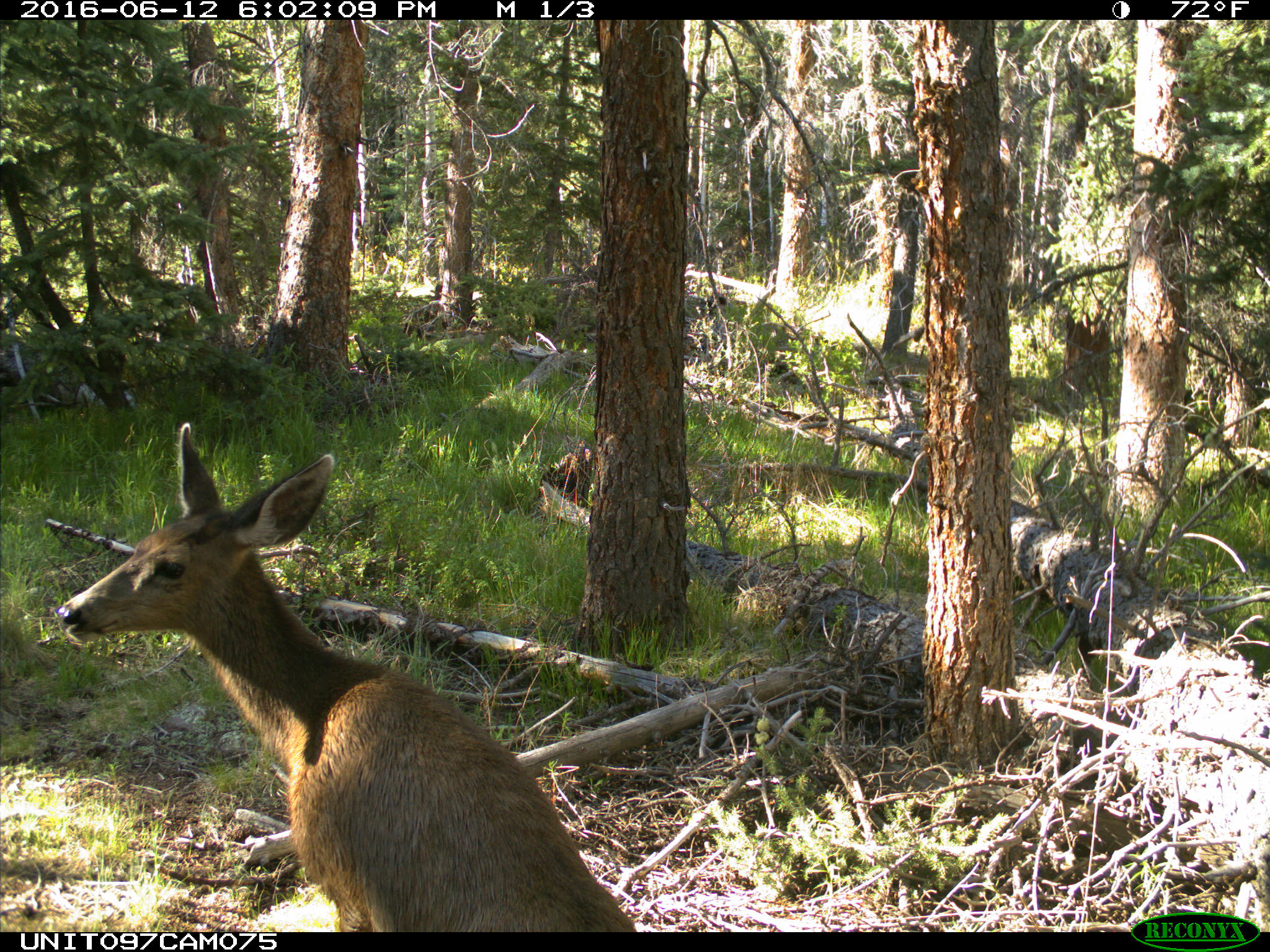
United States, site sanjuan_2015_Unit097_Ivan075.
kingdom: Animalia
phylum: Chordata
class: Mammalia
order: Artiodactyla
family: Cervidae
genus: Odocoileus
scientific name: Odocoileus hemionus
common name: mule deer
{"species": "Odocoileus hemionus (mule deer)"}